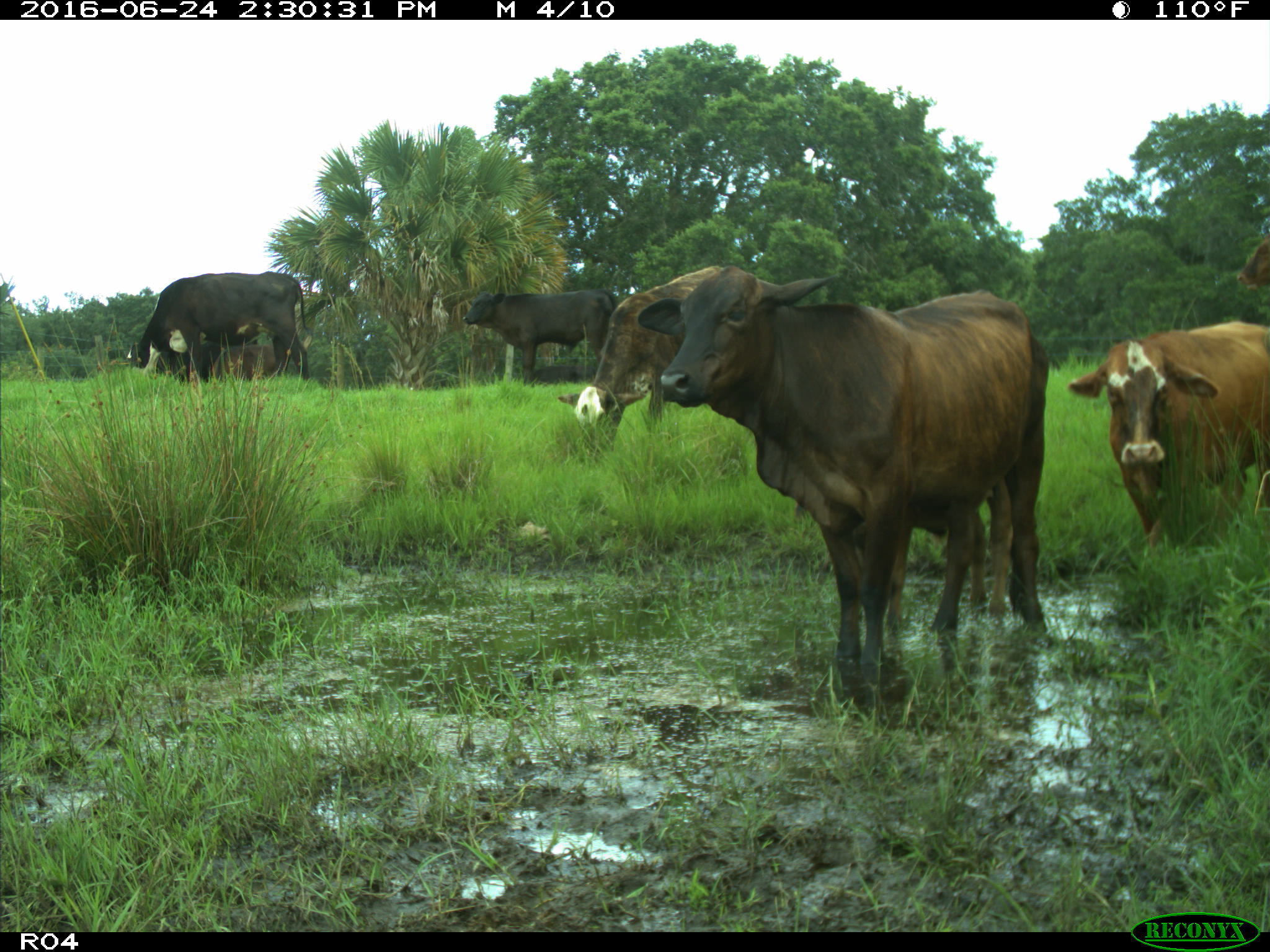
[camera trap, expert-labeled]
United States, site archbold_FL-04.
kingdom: Animalia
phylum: Chordata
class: Mammalia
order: Artiodactyla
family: Bovidae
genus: Bos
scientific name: Bos taurus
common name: domestic cow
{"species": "Bos taurus (domestic cow)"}